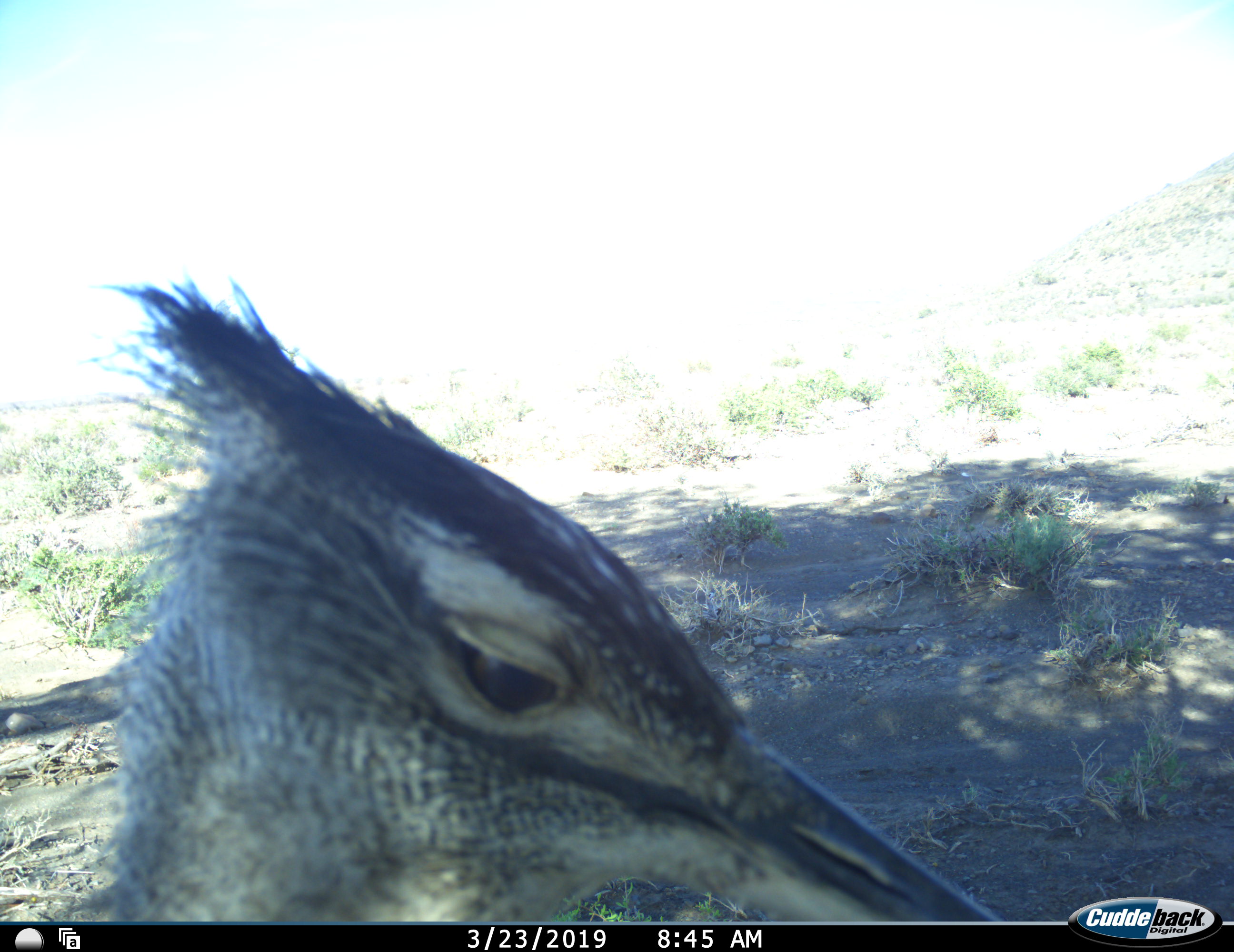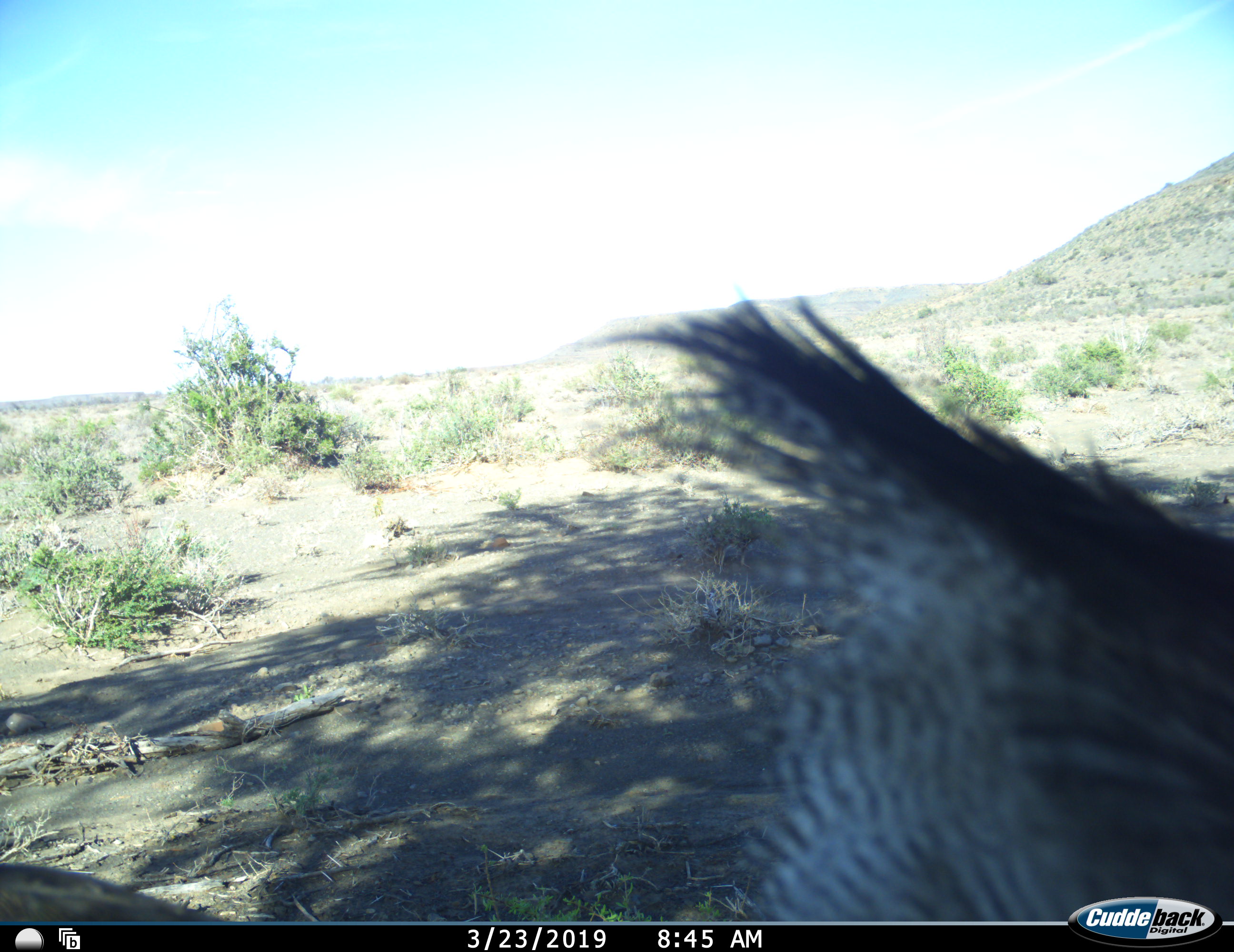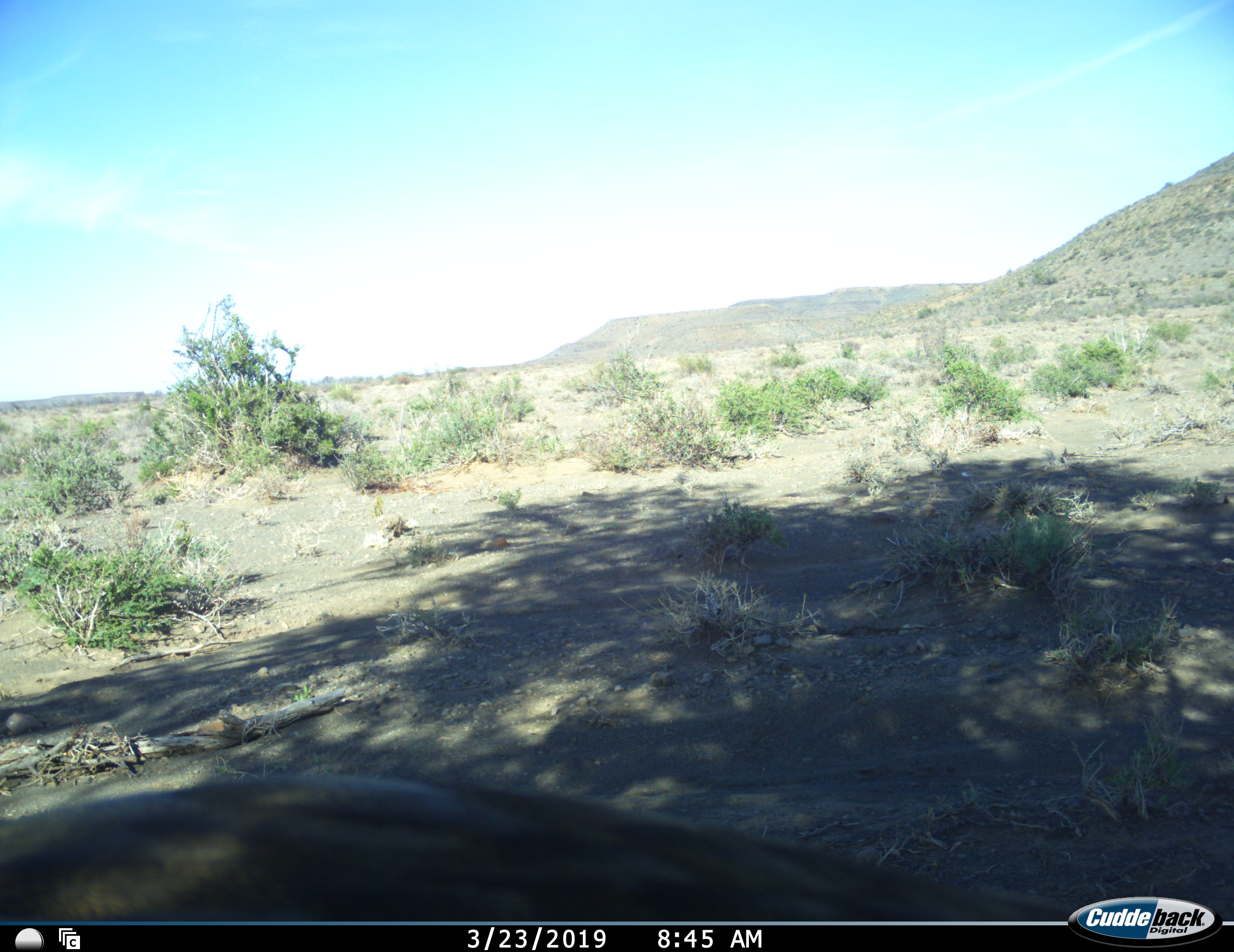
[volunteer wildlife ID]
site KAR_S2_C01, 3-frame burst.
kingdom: Animalia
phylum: Chordata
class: Aves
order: Otidiformes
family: Otididae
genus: Ardeotis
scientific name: Ardeotis kori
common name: kori bustard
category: bustardkori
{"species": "bustardkori (kori bustard) (Ardeotis kori)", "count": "1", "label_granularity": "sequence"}